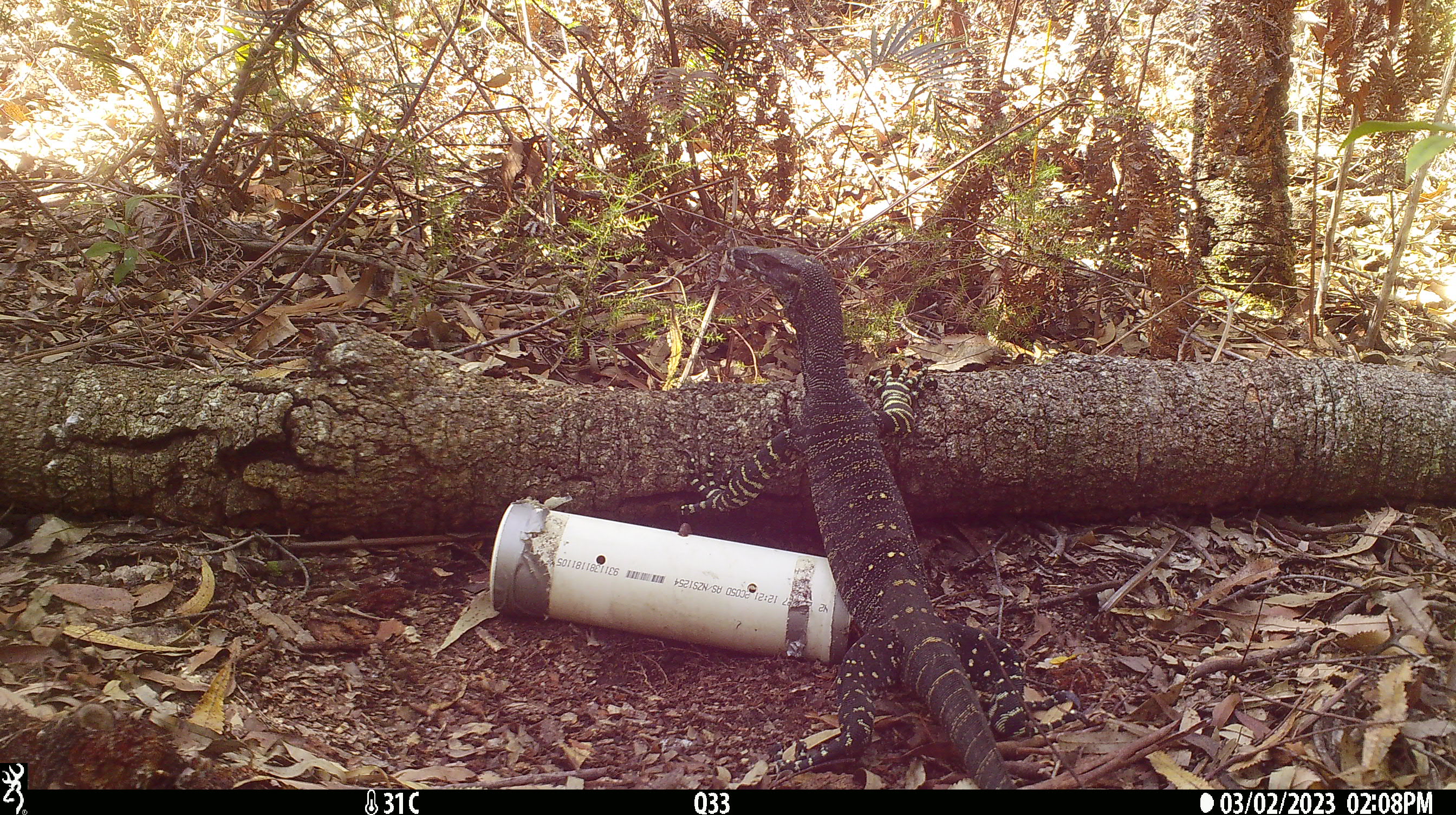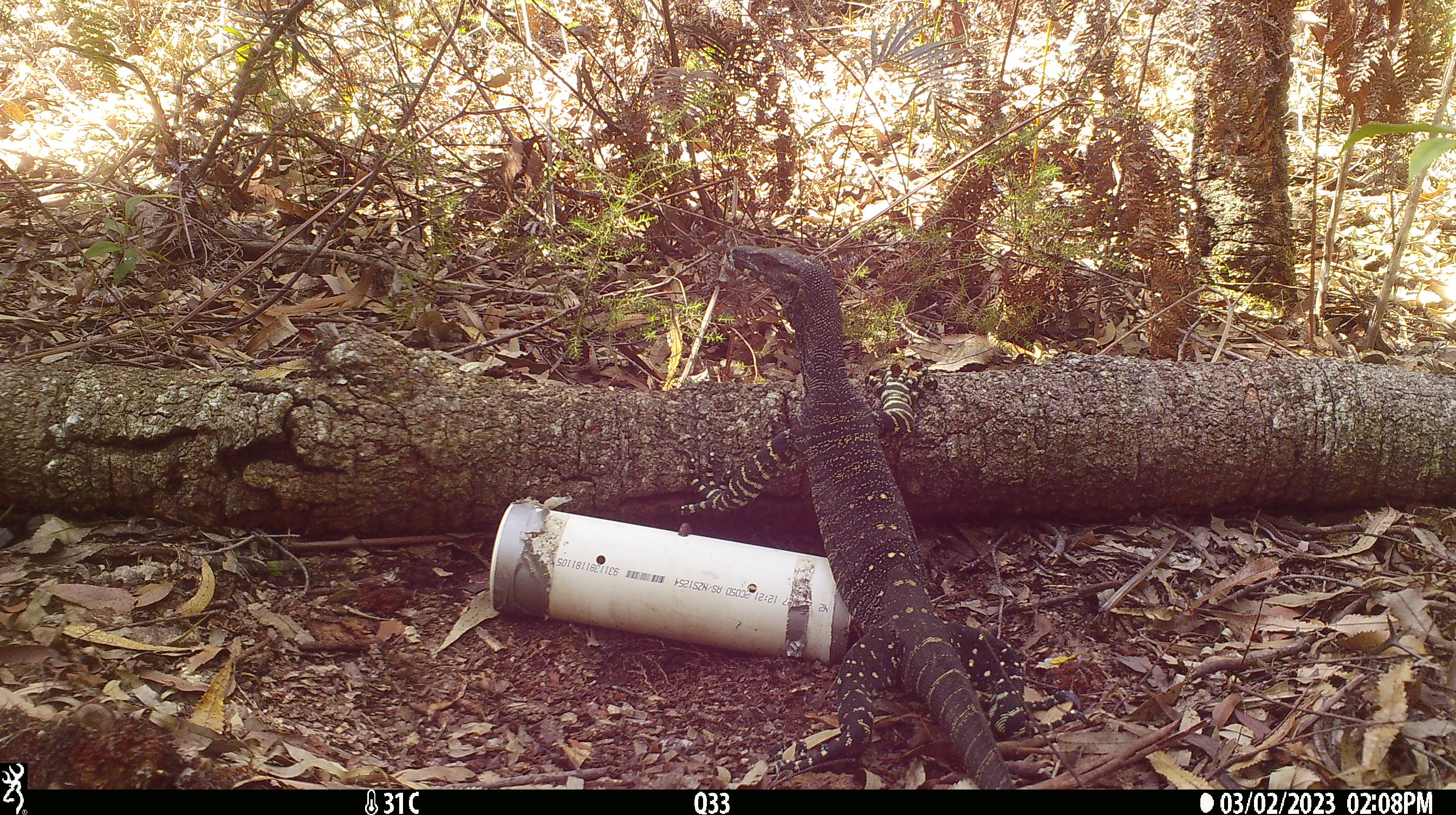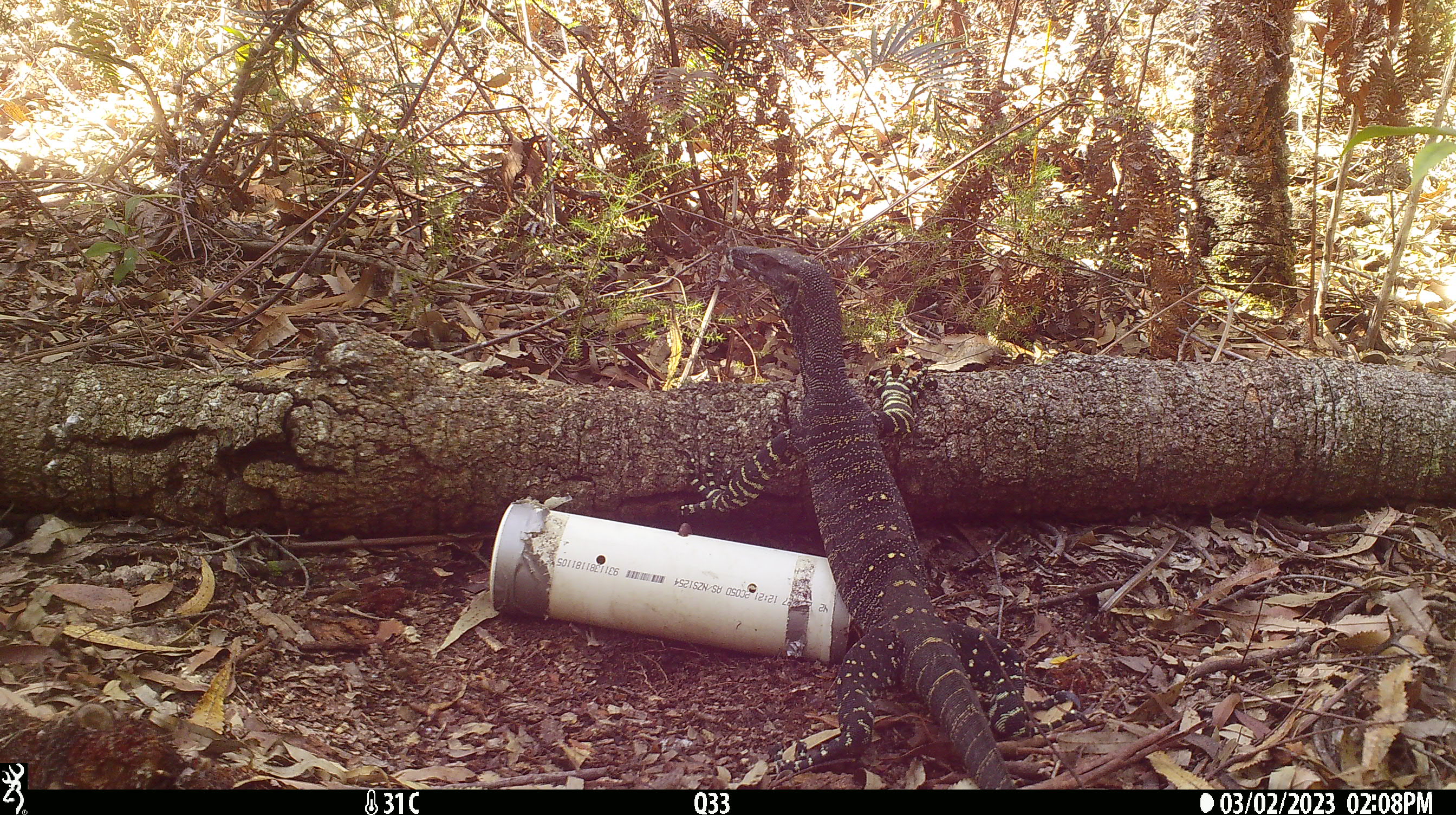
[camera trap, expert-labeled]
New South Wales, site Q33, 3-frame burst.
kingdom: Animalia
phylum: Chordata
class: Reptilia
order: Squamata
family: Varanidae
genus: Varanus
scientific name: Varanus varius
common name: lace monitor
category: goanna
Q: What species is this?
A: Goanna (lace monitor) (Varanus varius).